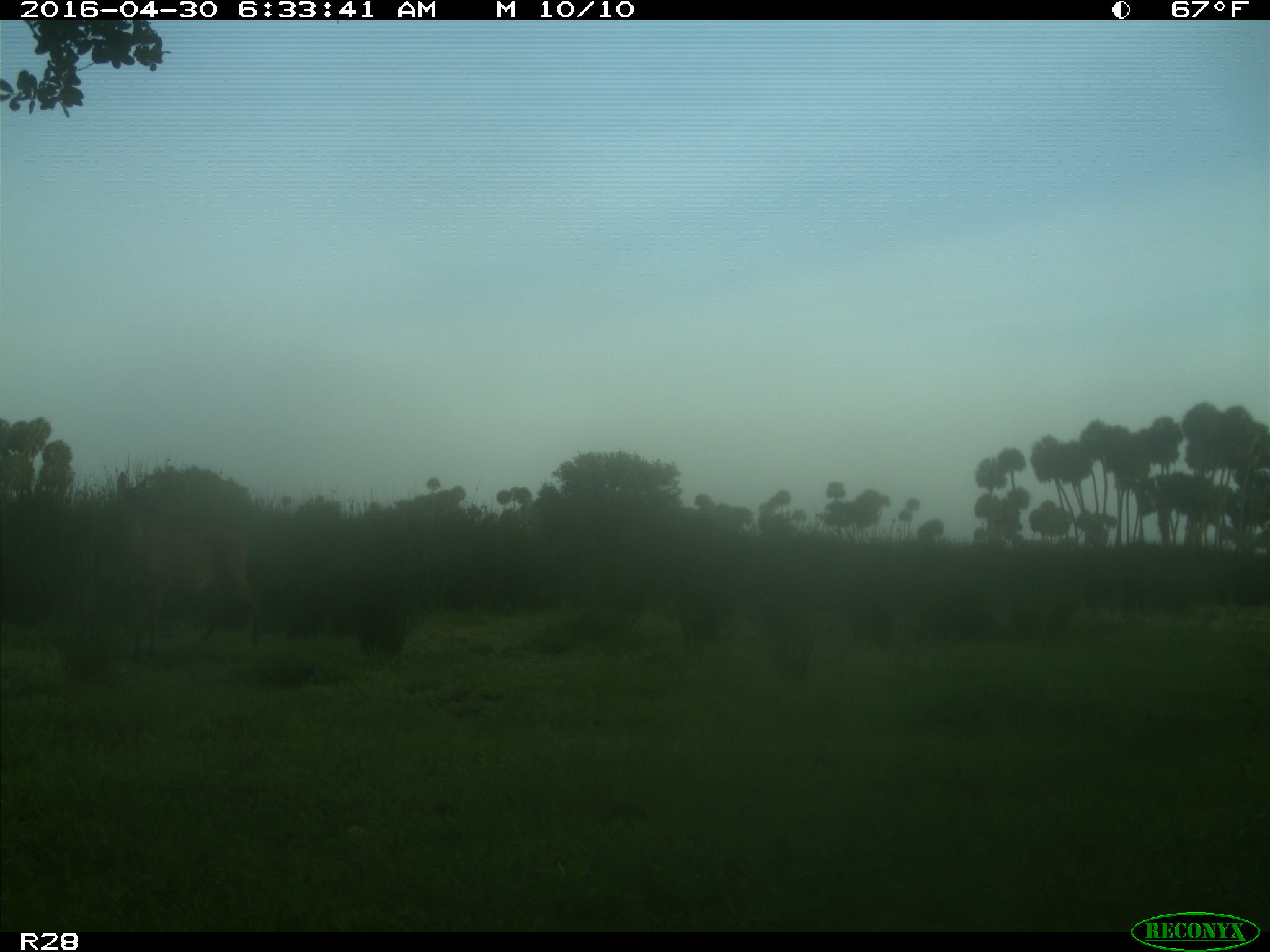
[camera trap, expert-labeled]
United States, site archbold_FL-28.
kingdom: Animalia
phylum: Chordata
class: Mammalia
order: Artiodactyla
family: Cervidae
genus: Odocoileus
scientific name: Odocoileus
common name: deer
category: unidentified deer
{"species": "unidentified deer (deer) (Odocoileus)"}